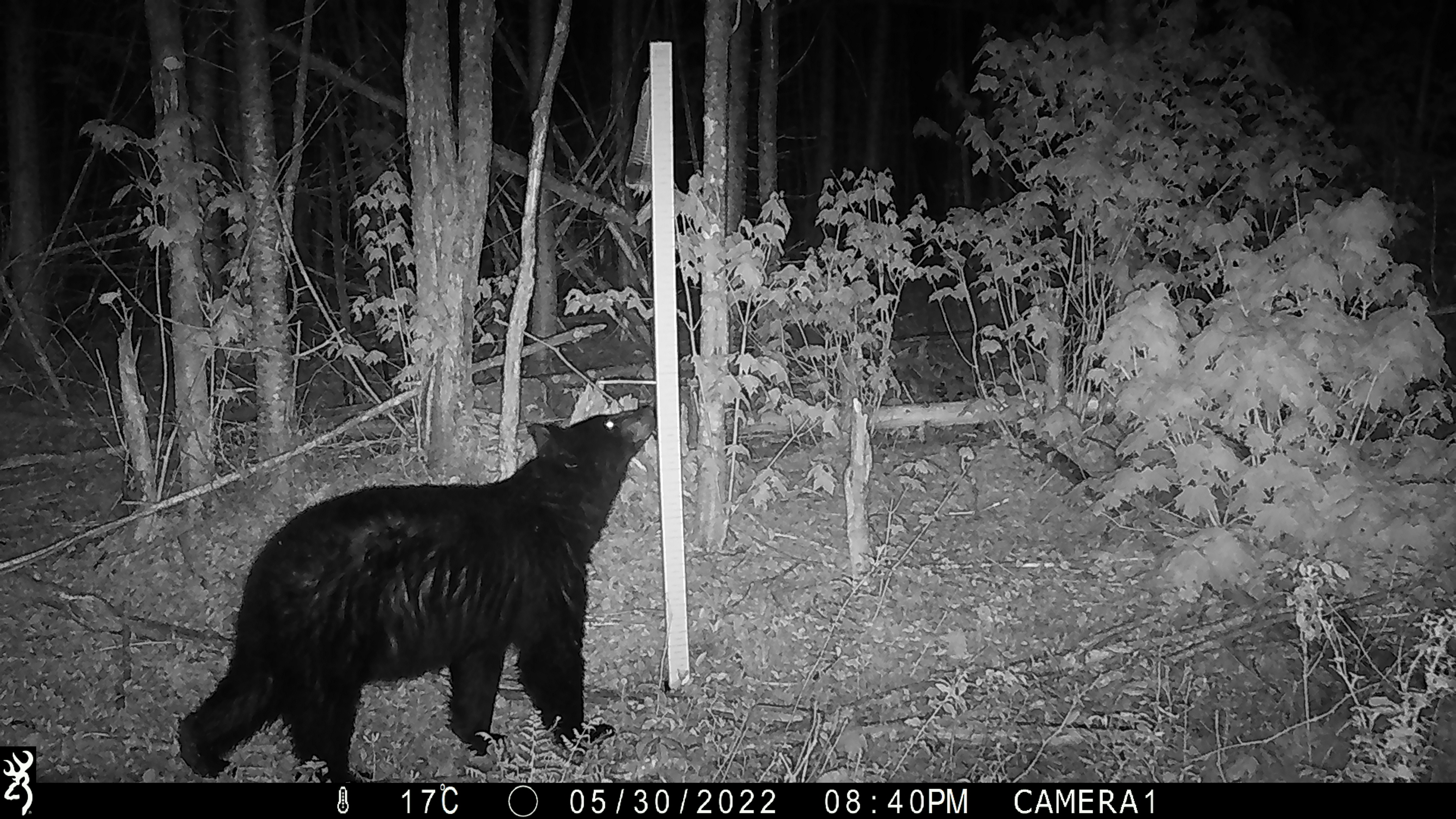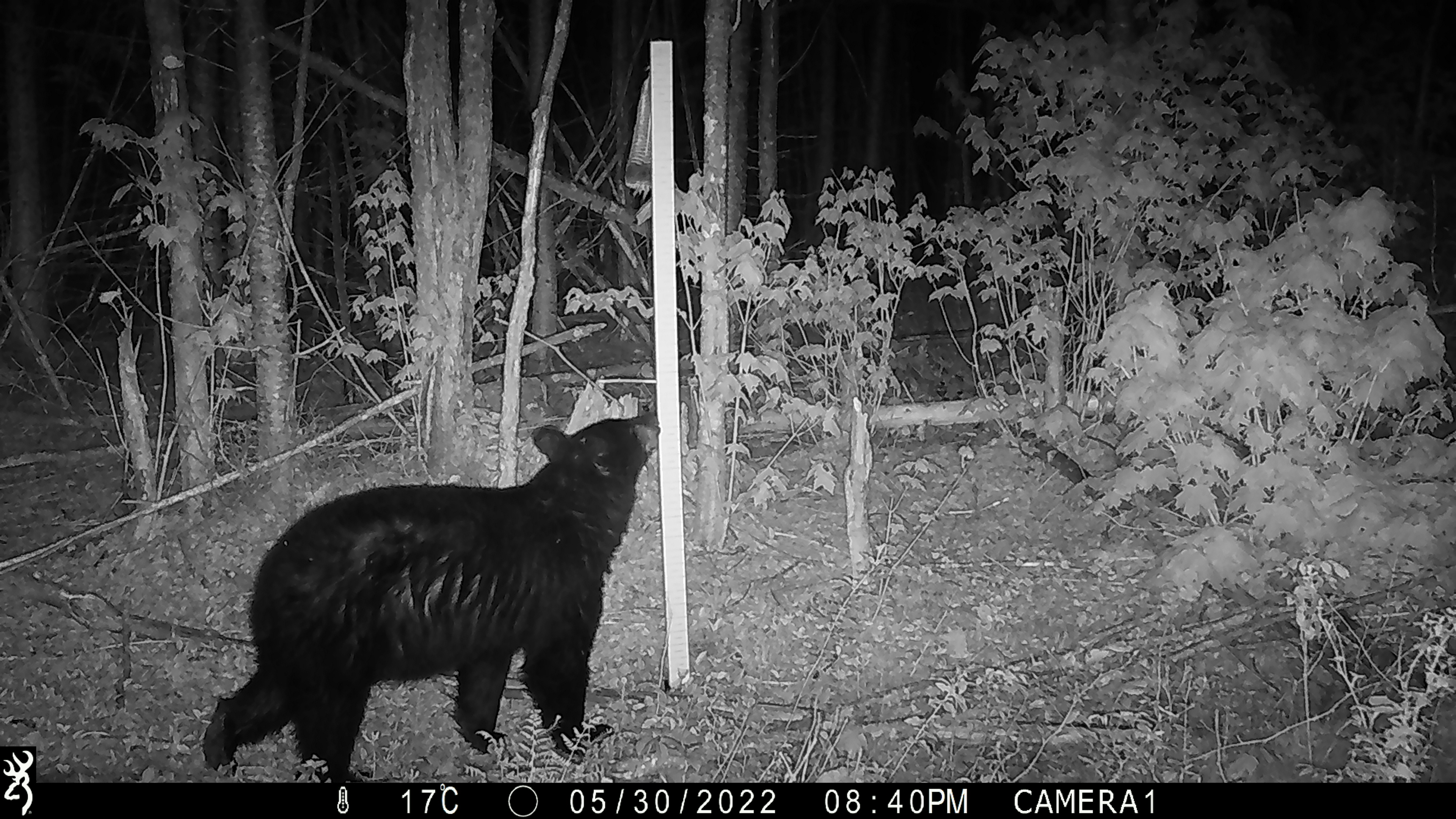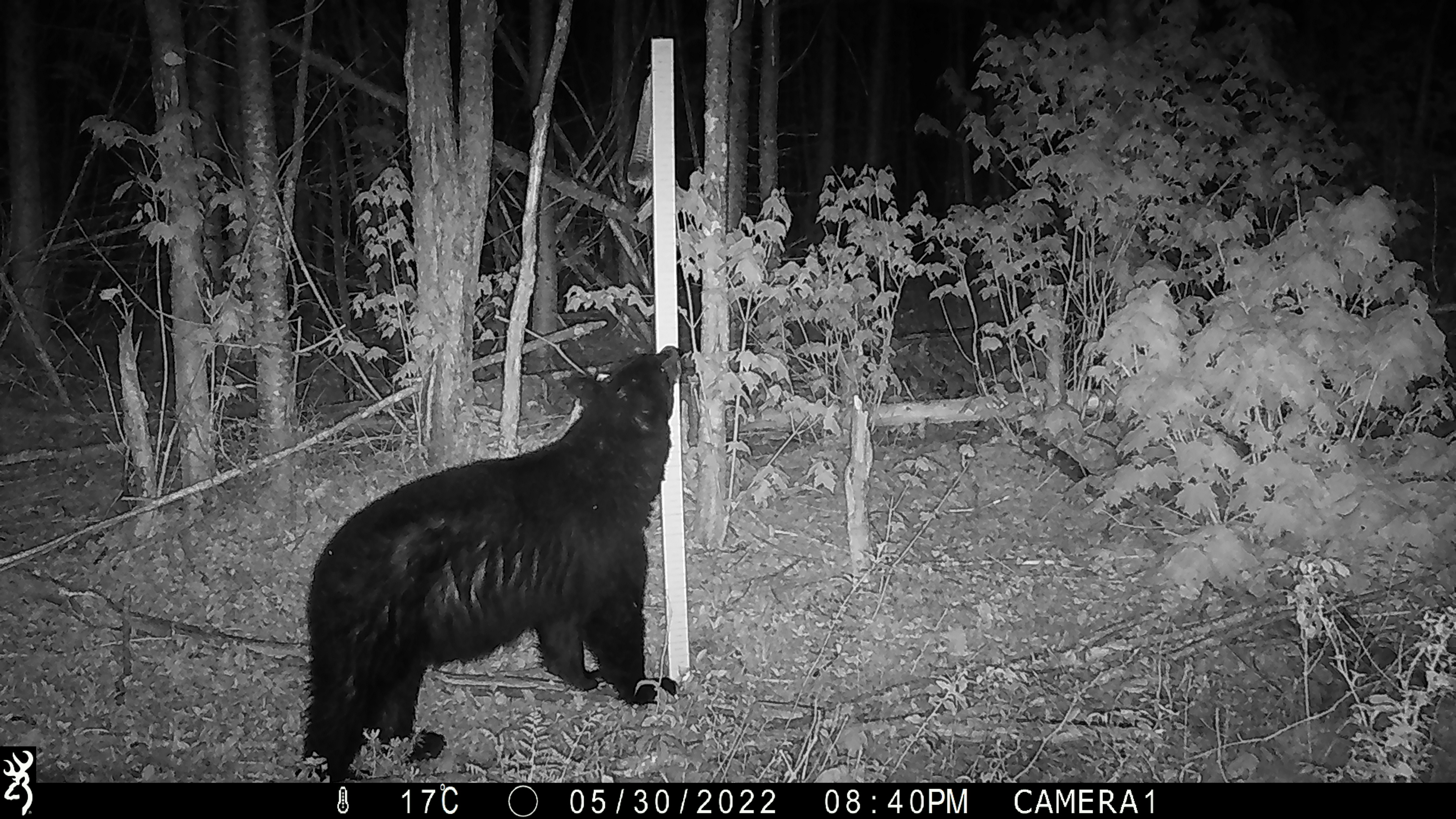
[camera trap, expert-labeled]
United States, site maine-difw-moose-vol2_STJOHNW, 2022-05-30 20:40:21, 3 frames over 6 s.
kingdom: Animalia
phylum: Chordata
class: Mammalia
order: Carnivora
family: Ursidae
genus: Ursus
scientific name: Ursus americanus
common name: black bear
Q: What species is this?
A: Black bear (Ursus americanus).